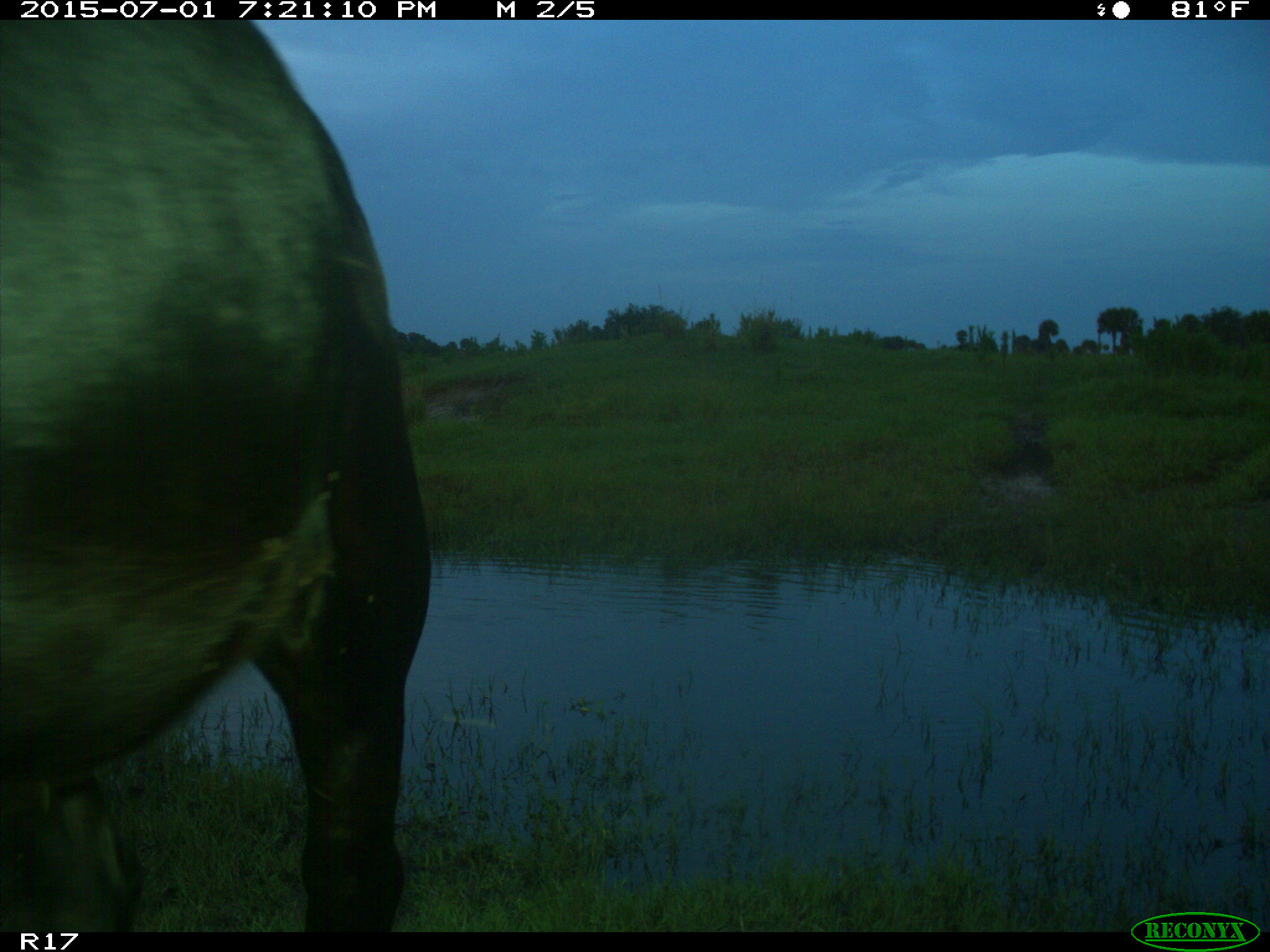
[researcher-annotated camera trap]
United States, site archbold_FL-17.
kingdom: Animalia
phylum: Chordata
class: Mammalia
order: Artiodactyla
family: Bovidae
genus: Bos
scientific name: Bos taurus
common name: domestic cow